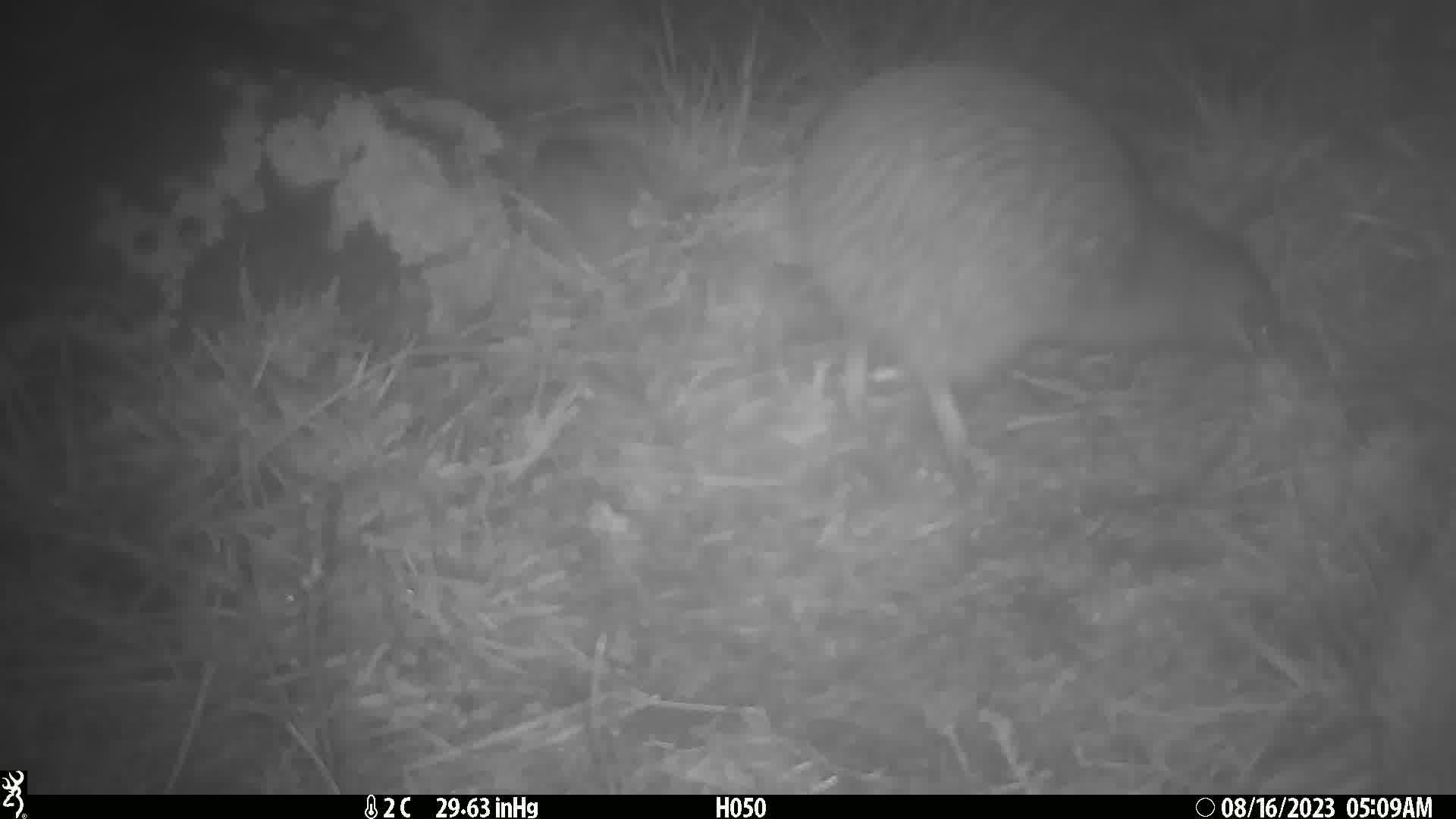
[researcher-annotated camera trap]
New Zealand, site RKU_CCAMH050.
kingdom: Animalia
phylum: Chordata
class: Aves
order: Apterygiformes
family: Apterygidae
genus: Apteryx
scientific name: Apteryx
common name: kiwi